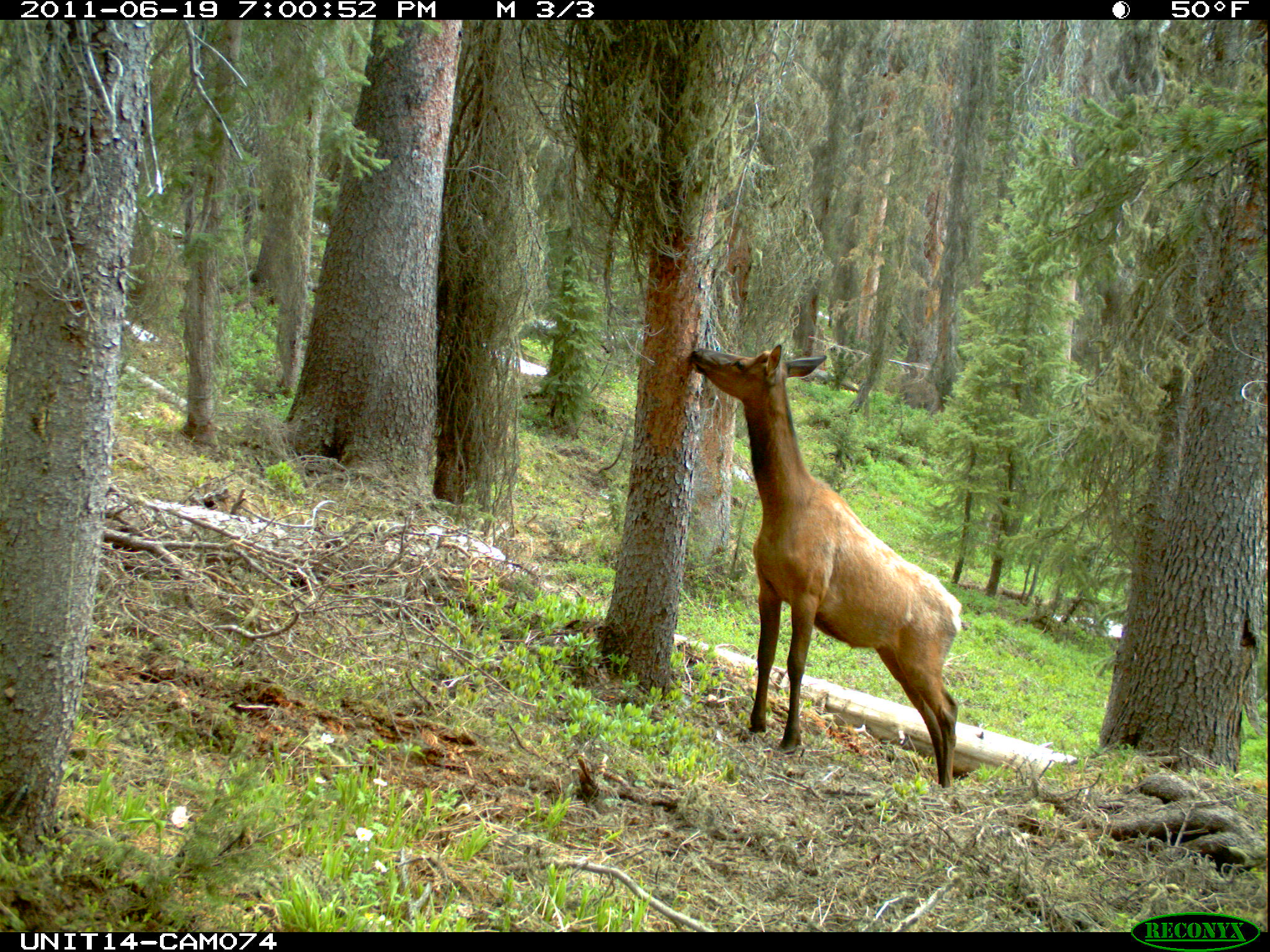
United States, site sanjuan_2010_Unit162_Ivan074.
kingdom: Animalia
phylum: Chordata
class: Mammalia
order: Artiodactyla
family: Cervidae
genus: Cervus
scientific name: Cervus elaphus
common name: red deer